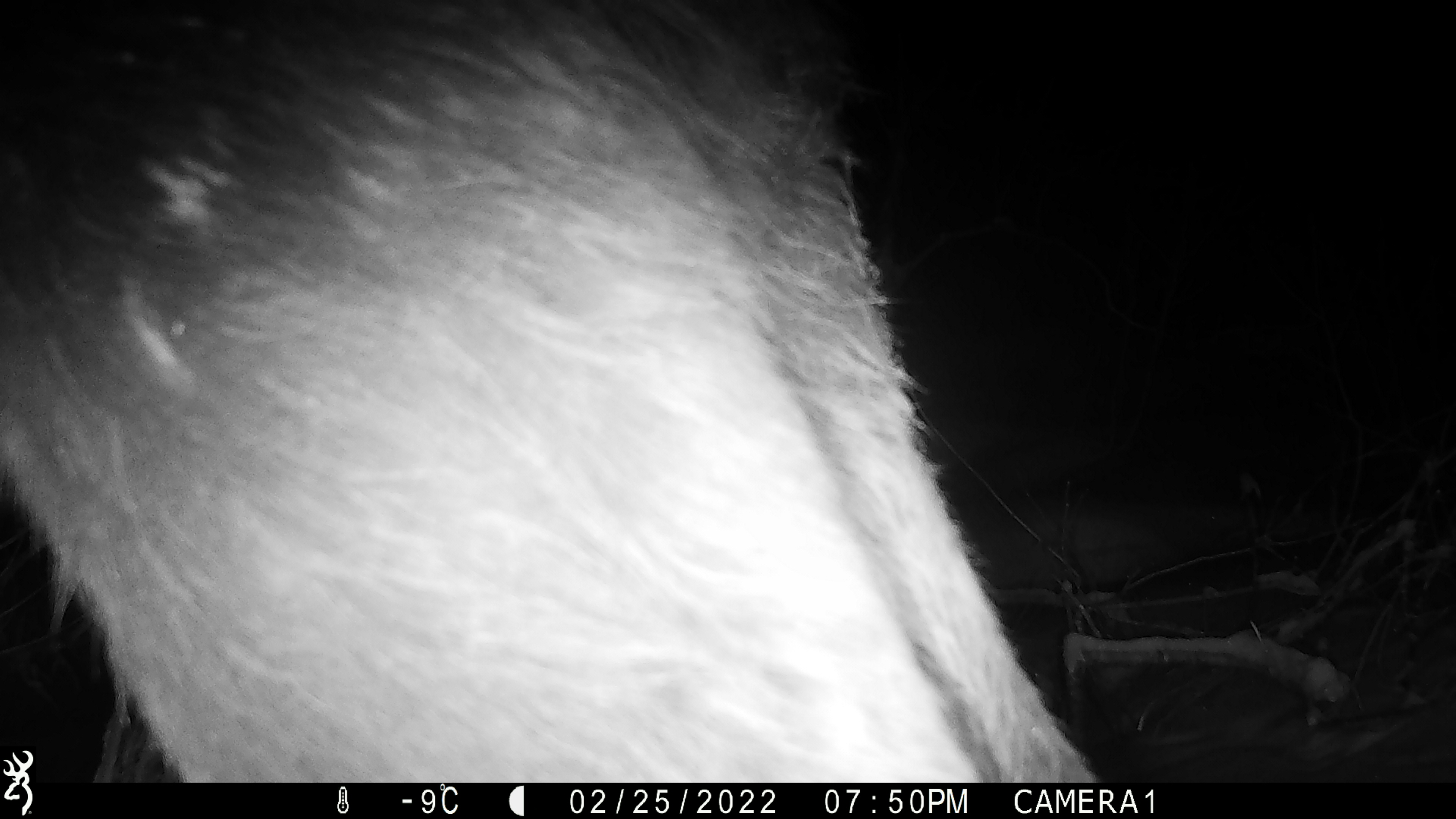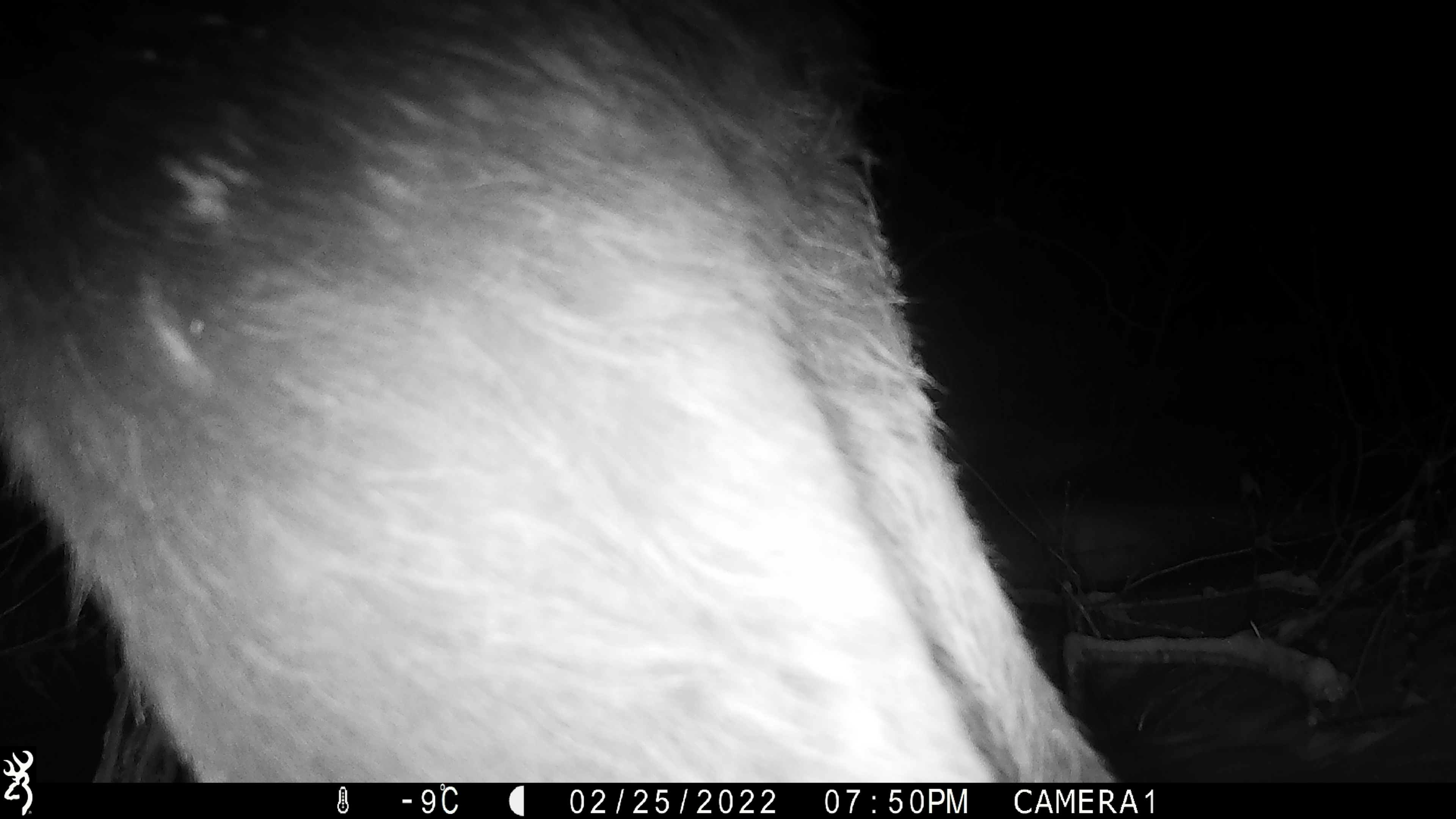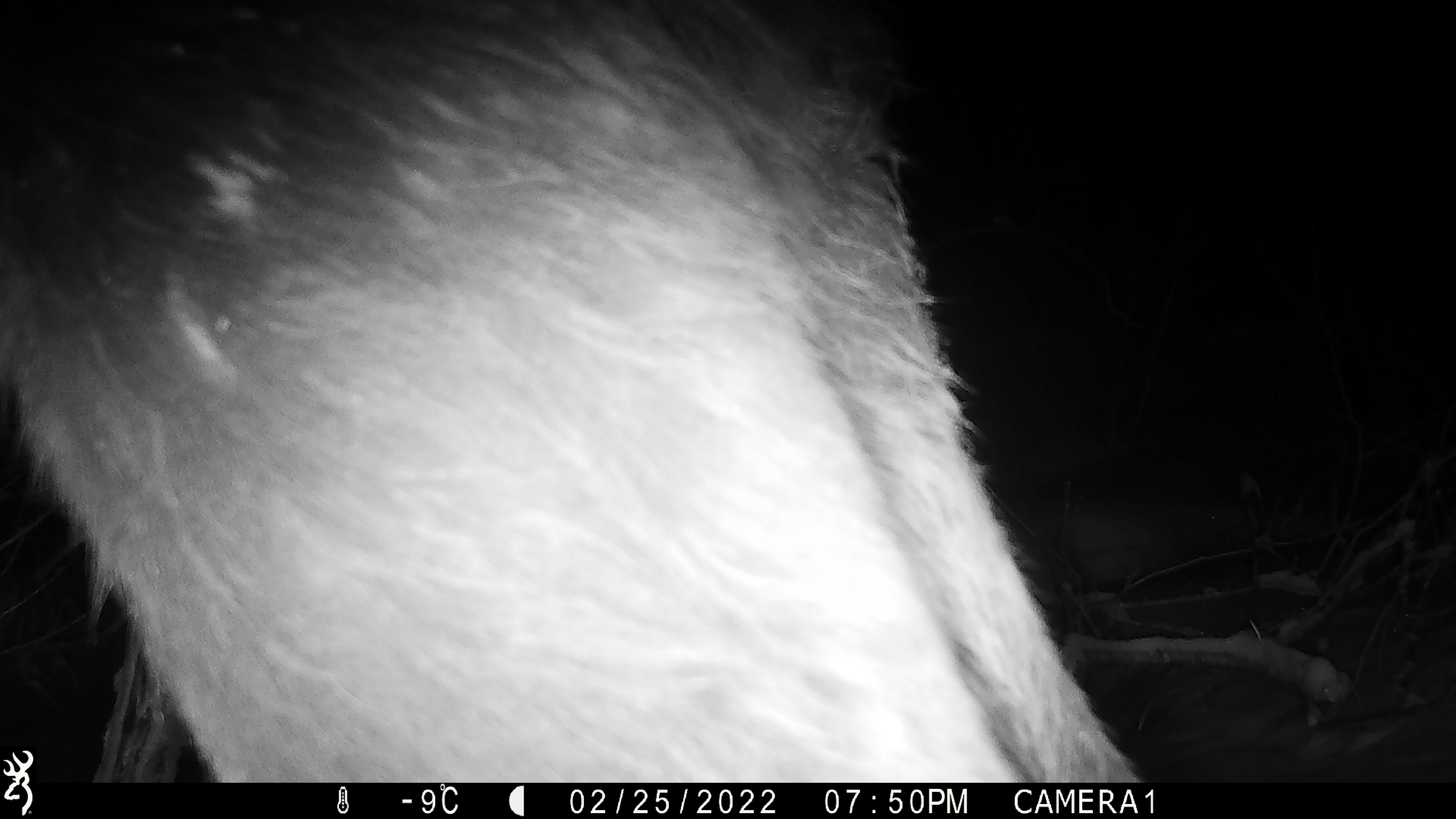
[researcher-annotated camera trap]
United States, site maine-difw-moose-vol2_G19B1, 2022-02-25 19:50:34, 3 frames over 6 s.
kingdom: Animalia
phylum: Chordata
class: Mammalia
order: Artiodactyla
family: Cervidae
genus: Alces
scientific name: Alces alces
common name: moose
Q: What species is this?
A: Moose (Alces alces).